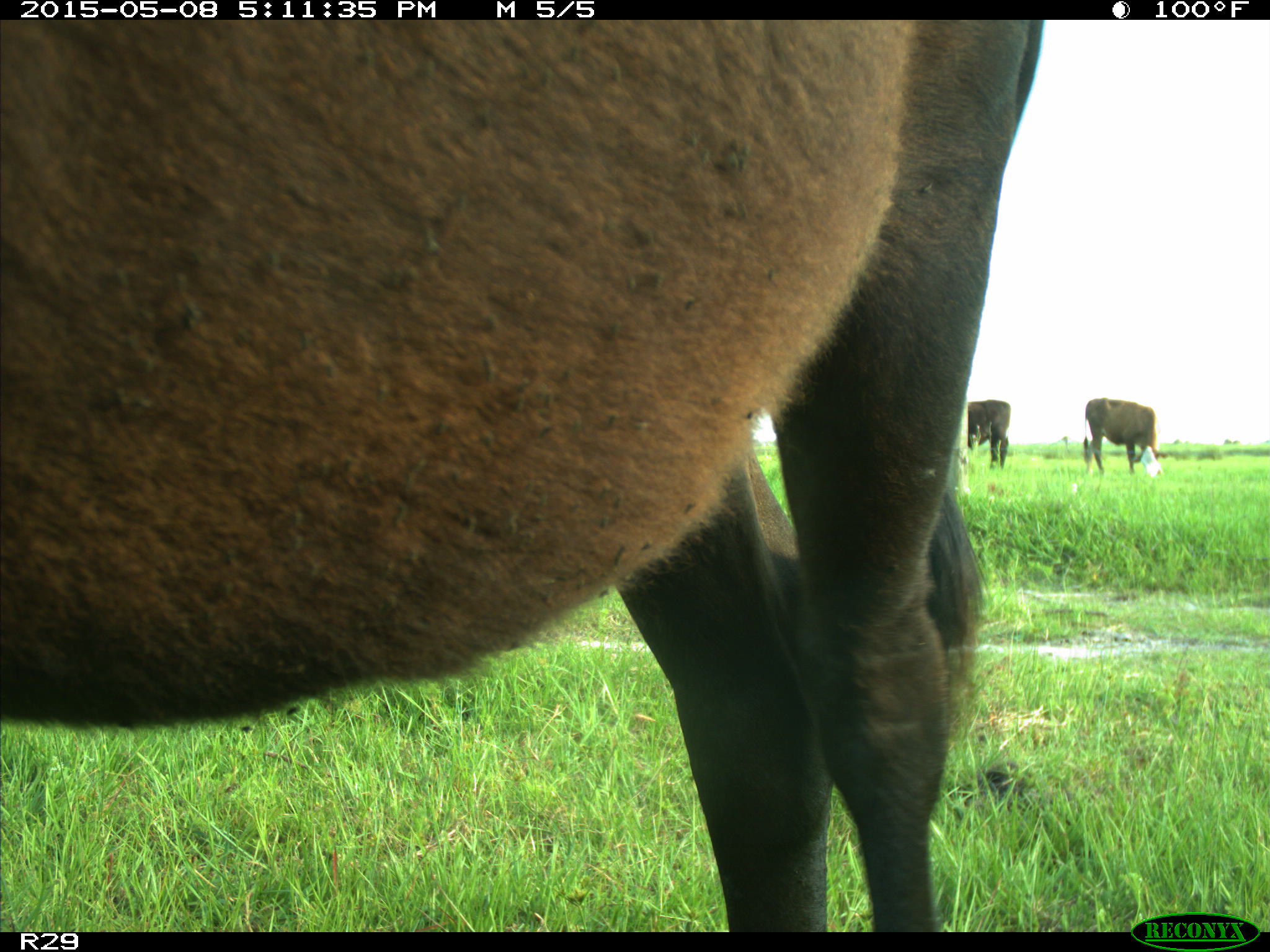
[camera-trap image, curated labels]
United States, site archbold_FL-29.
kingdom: Animalia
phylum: Chordata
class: Mammalia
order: Artiodactyla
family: Bovidae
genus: Bos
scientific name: Bos taurus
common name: domestic cow